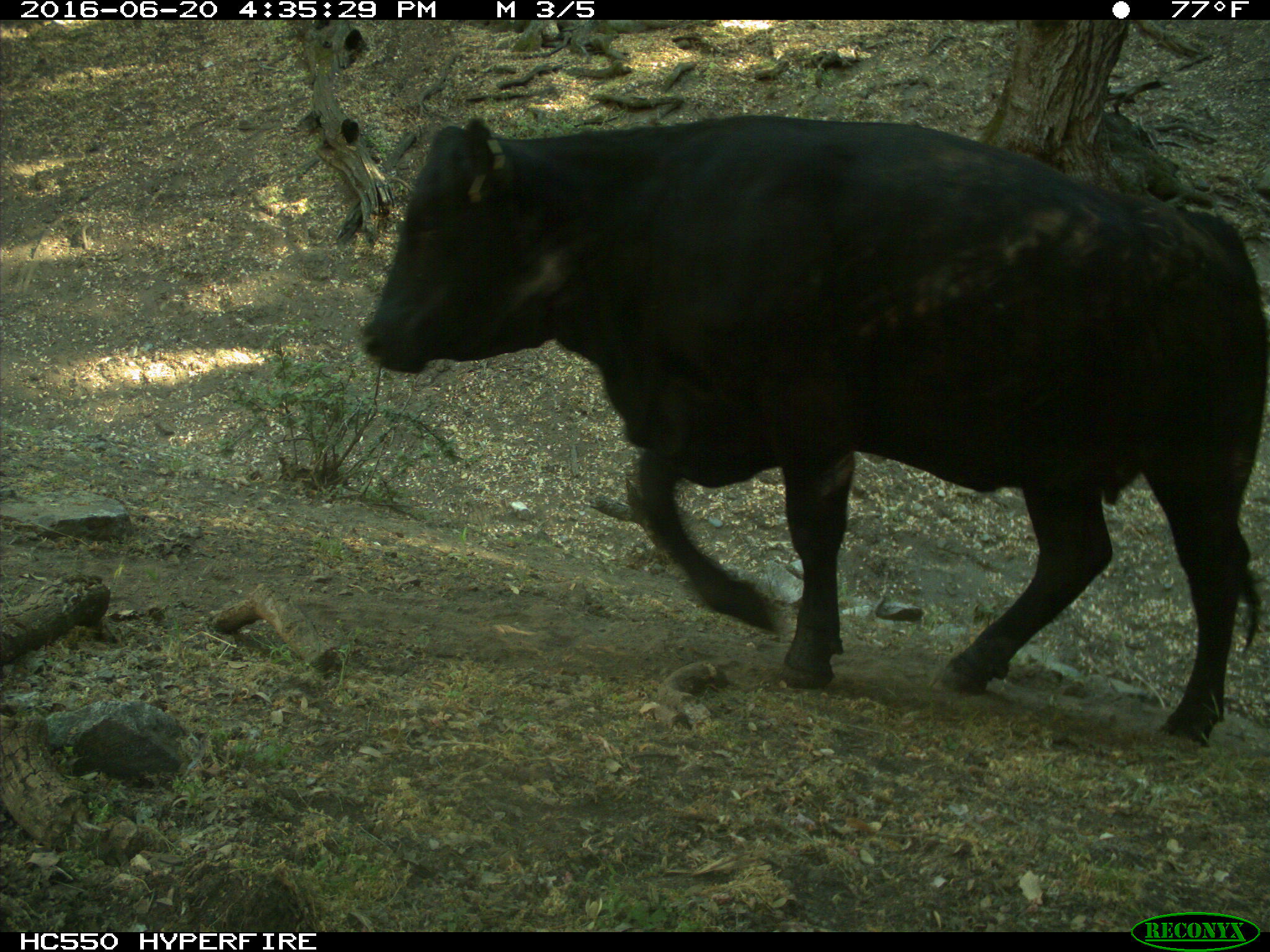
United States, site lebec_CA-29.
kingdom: Animalia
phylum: Chordata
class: Mammalia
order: Artiodactyla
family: Bovidae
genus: Bos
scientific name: Bos taurus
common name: domestic cow